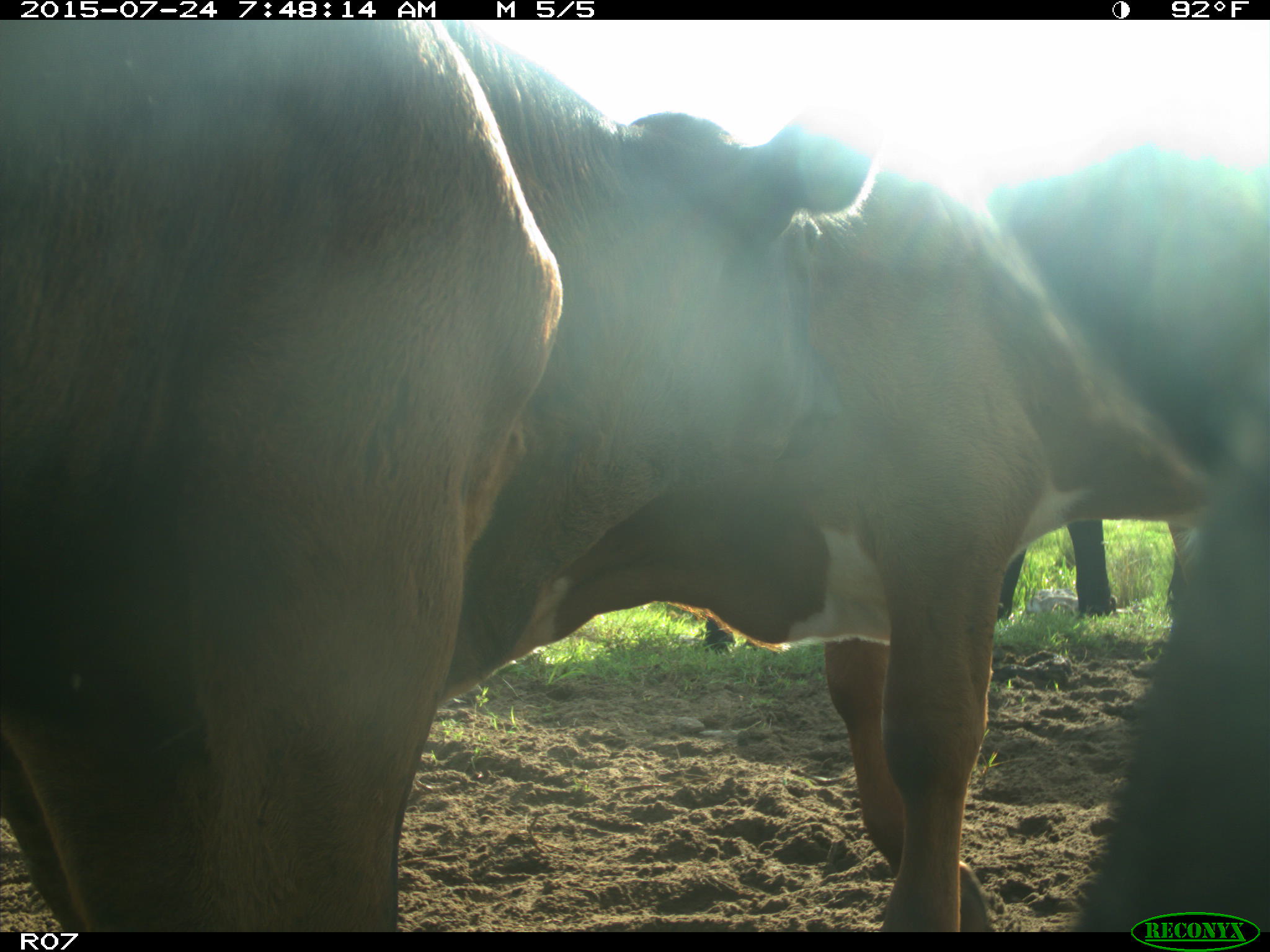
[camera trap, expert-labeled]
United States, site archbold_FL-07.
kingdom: Animalia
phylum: Chordata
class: Mammalia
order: Artiodactyla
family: Bovidae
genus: Bos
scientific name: Bos taurus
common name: domestic cow